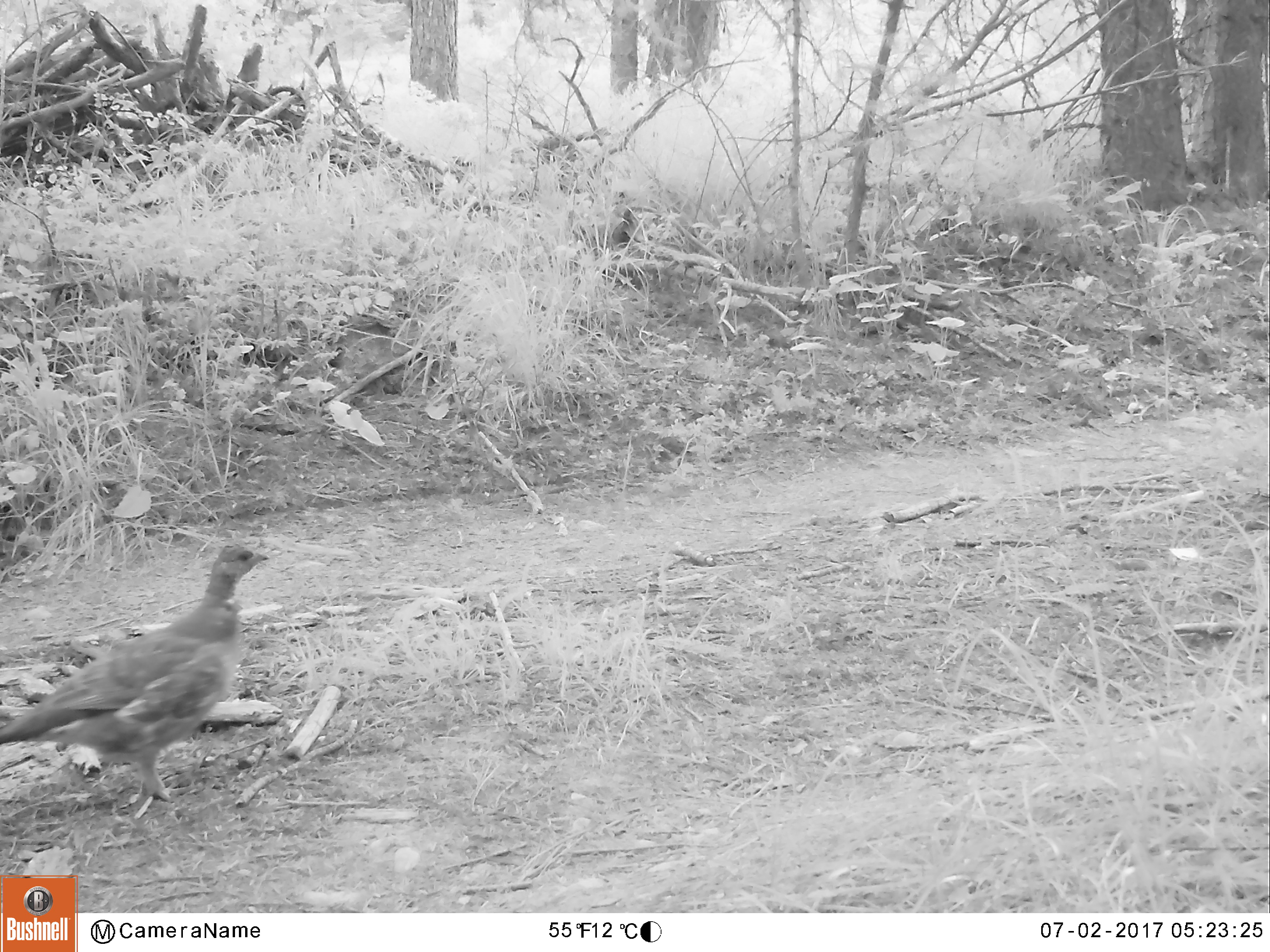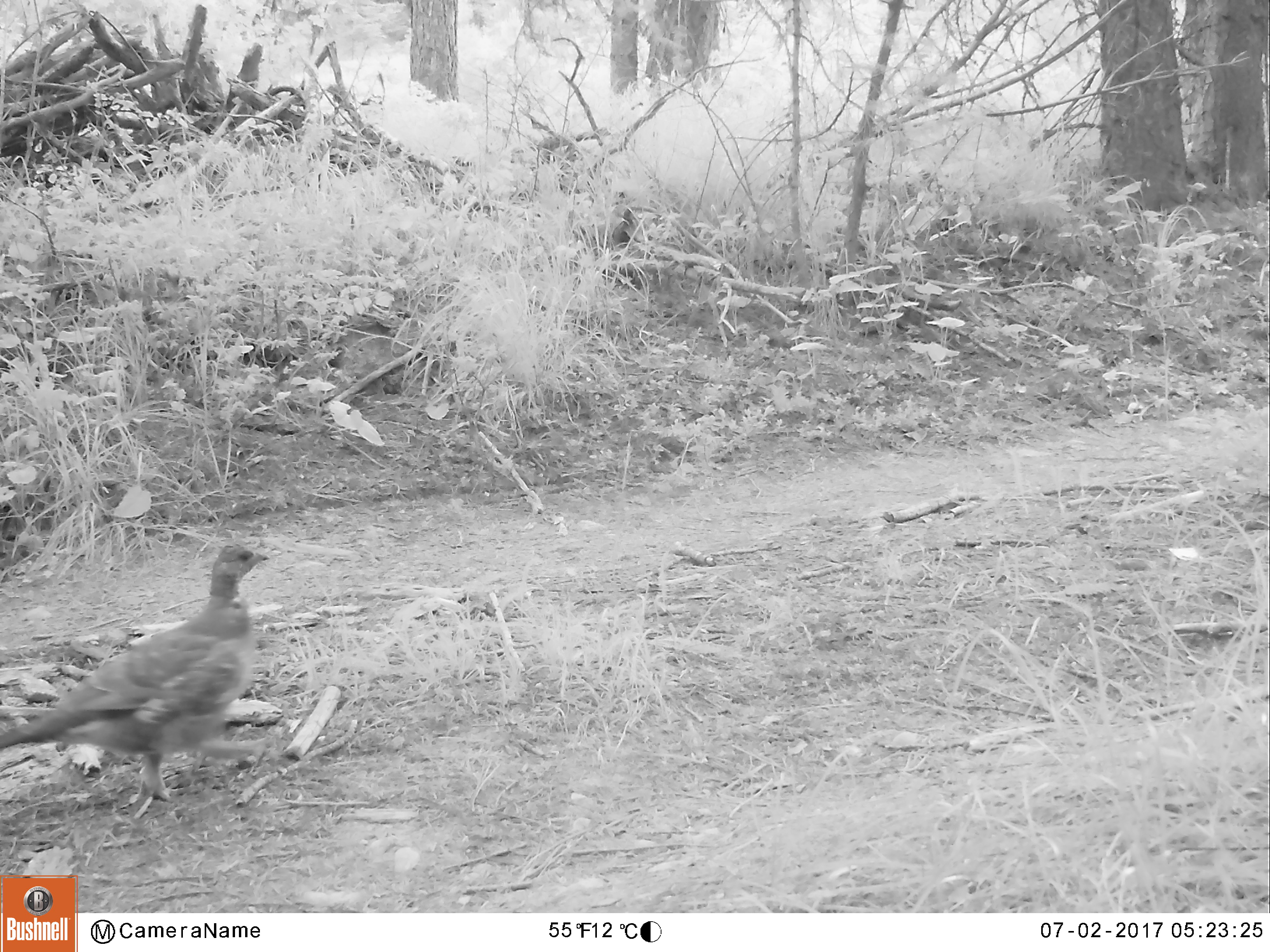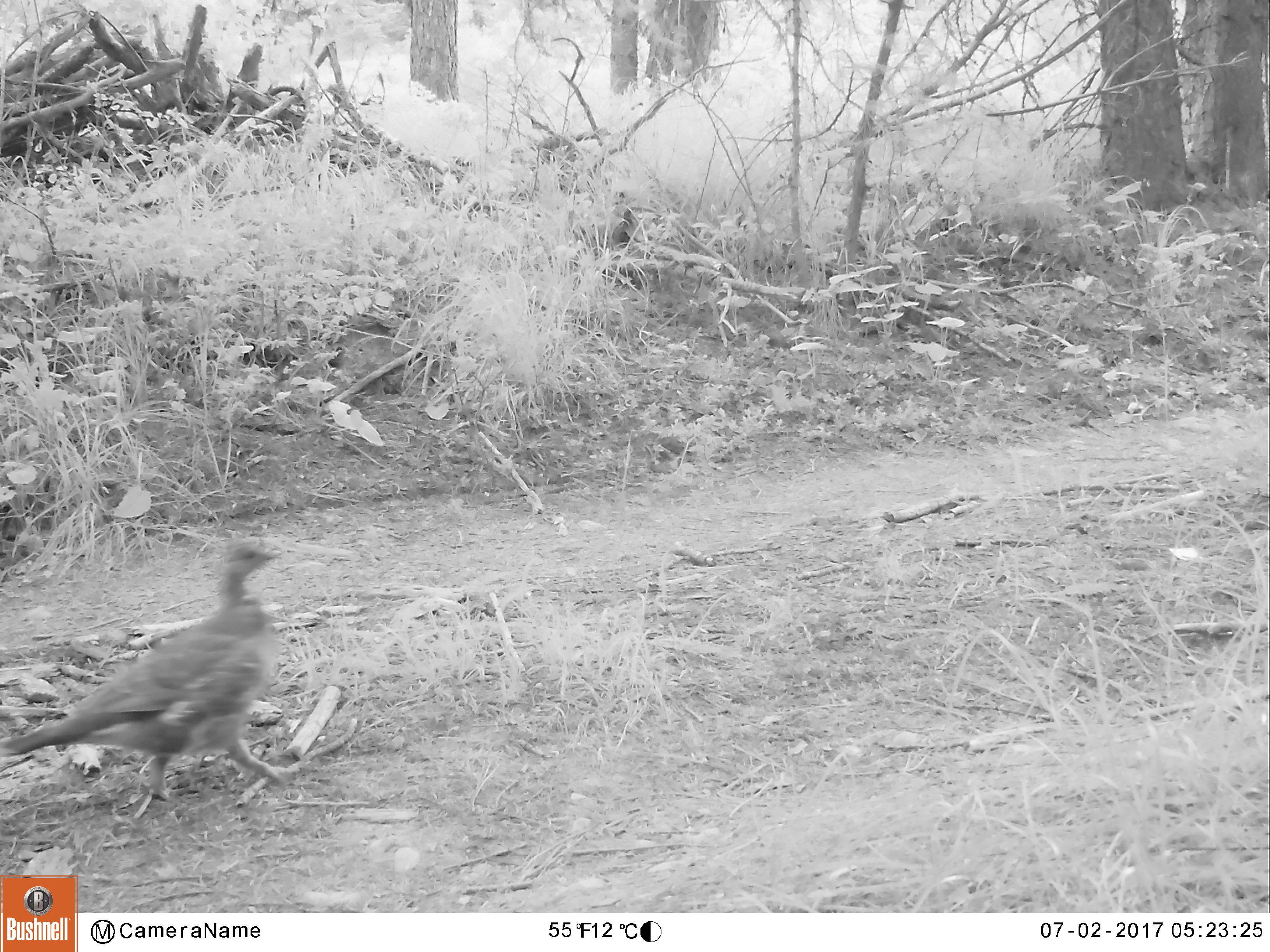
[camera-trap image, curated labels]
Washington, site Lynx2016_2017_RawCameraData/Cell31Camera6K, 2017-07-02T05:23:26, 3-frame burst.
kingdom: Animalia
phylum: Chordata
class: Aves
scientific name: Aves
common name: birds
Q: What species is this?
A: Aves (birds).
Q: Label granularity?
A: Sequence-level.